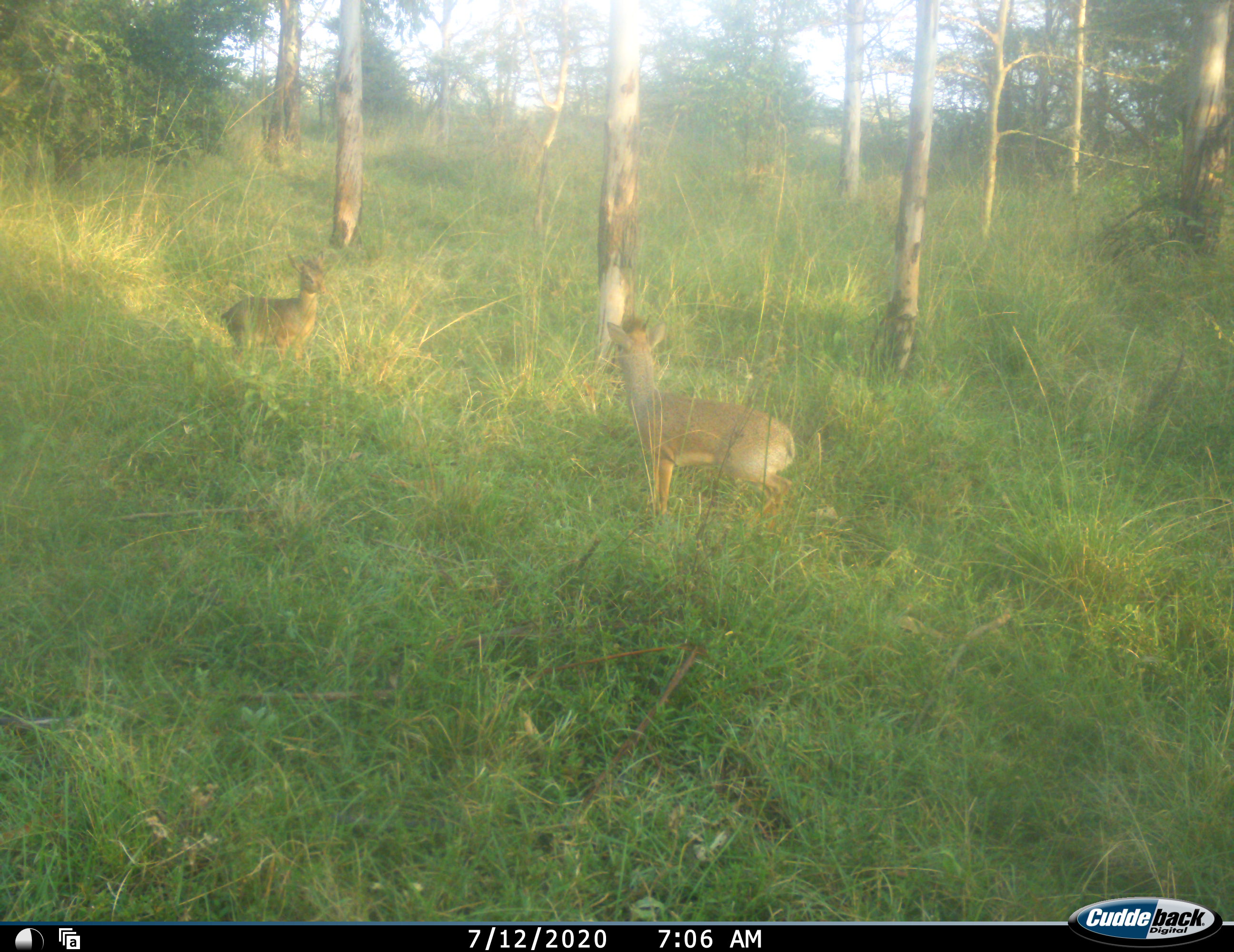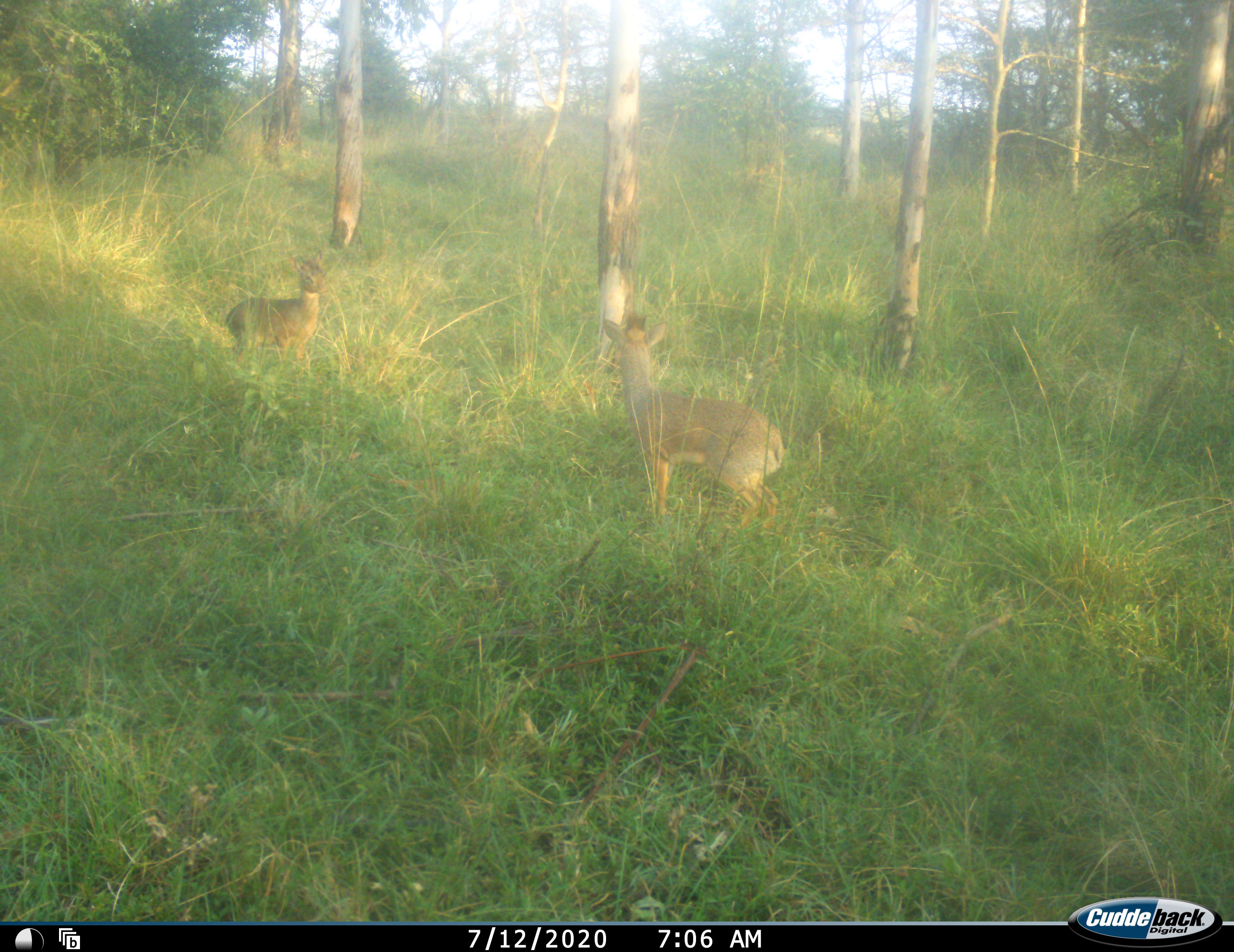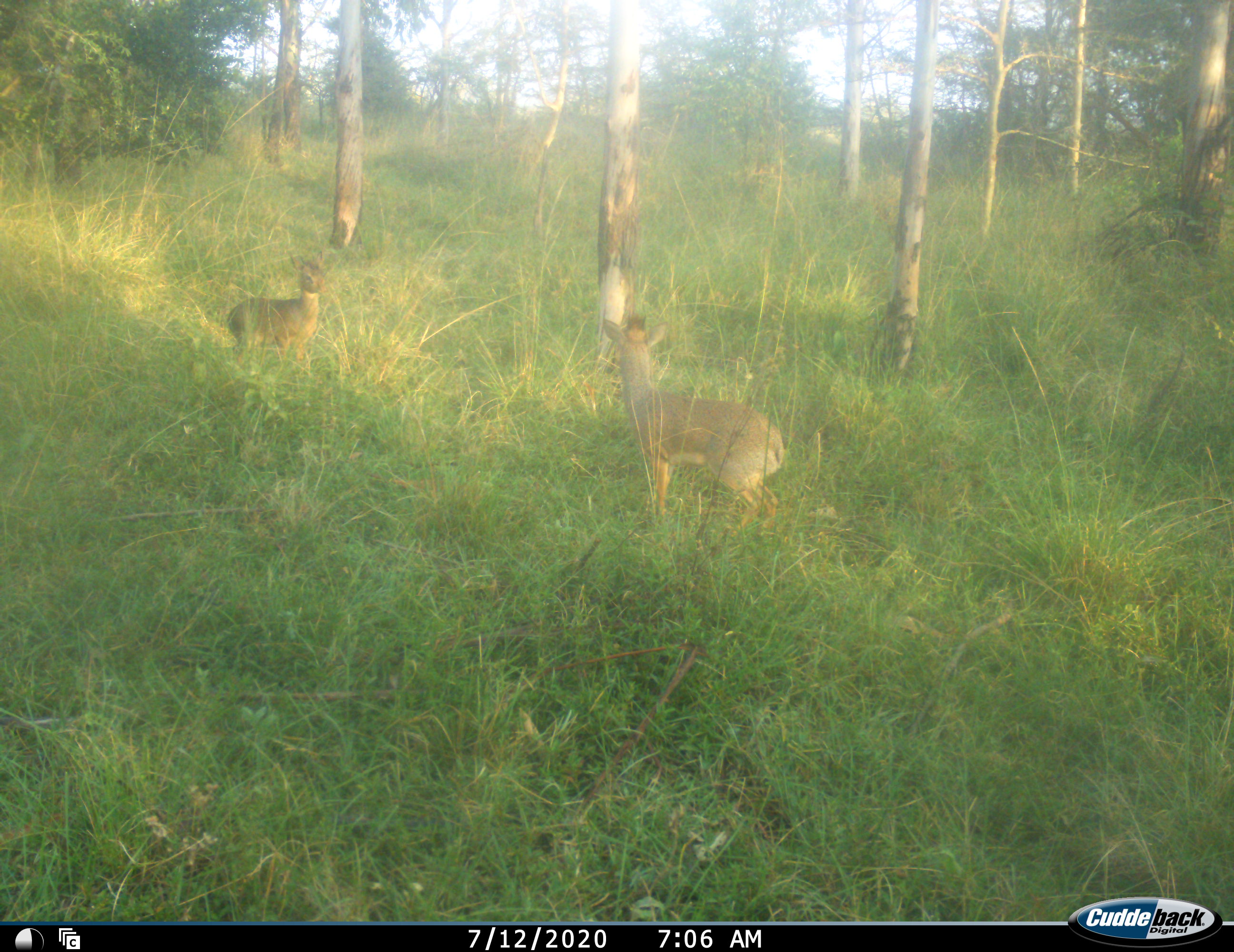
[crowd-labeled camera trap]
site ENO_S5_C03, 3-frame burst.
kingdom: Animalia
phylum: Chordata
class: Mammalia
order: Artiodactyla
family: Bovidae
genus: Madoqua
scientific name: Madoqua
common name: dik-dik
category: dikdik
Dikdik (dik-dik) (Madoqua), count 2. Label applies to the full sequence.